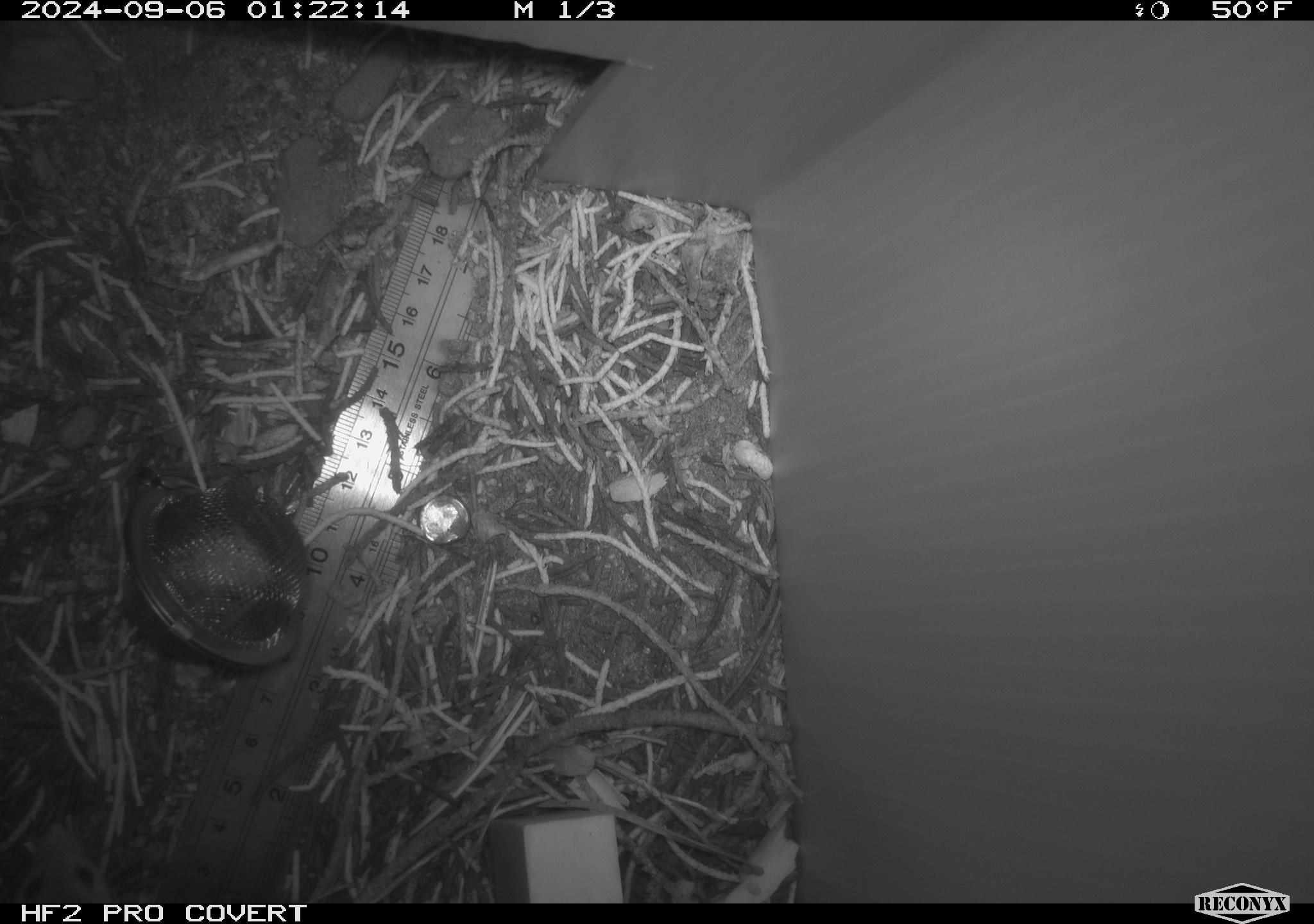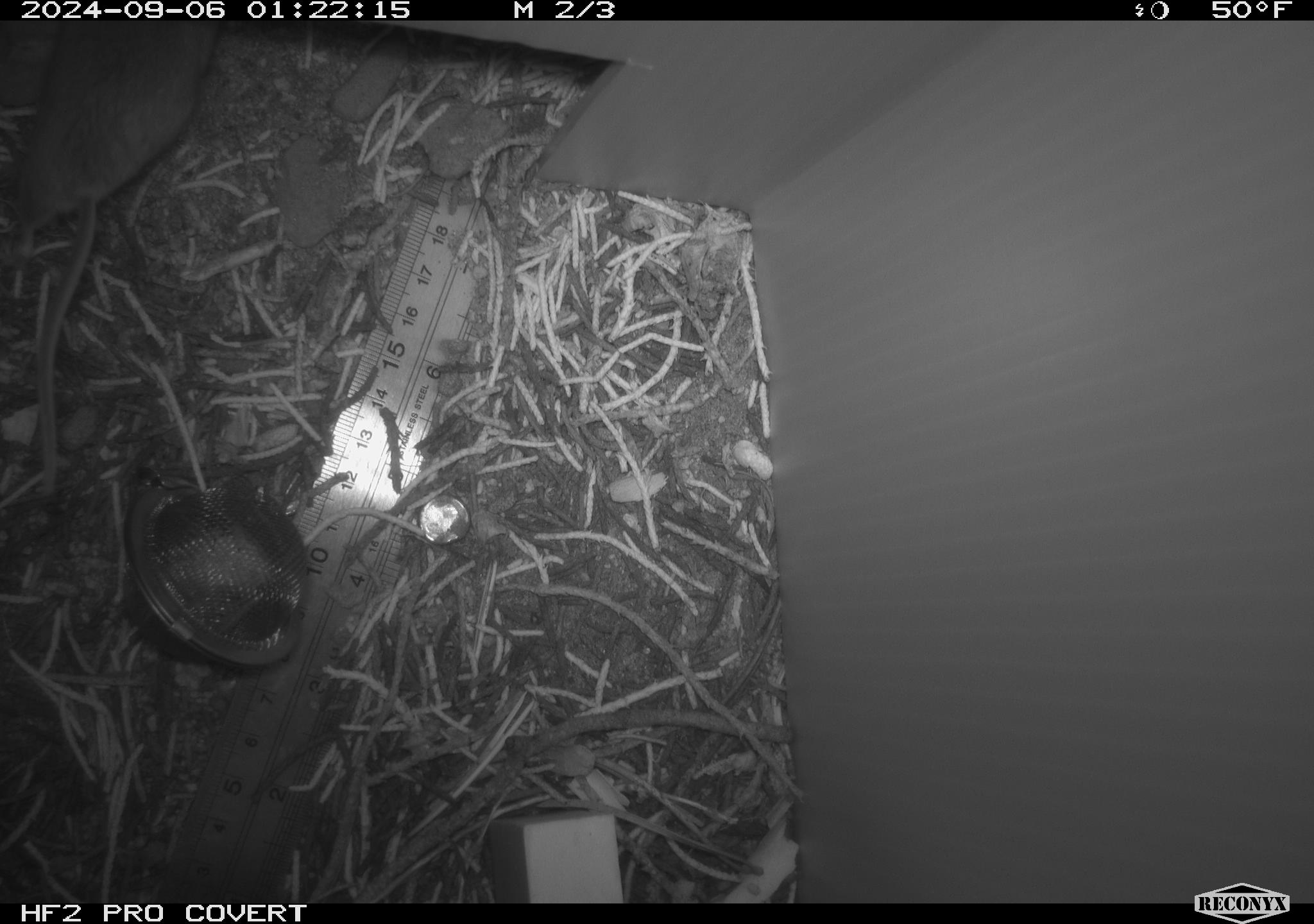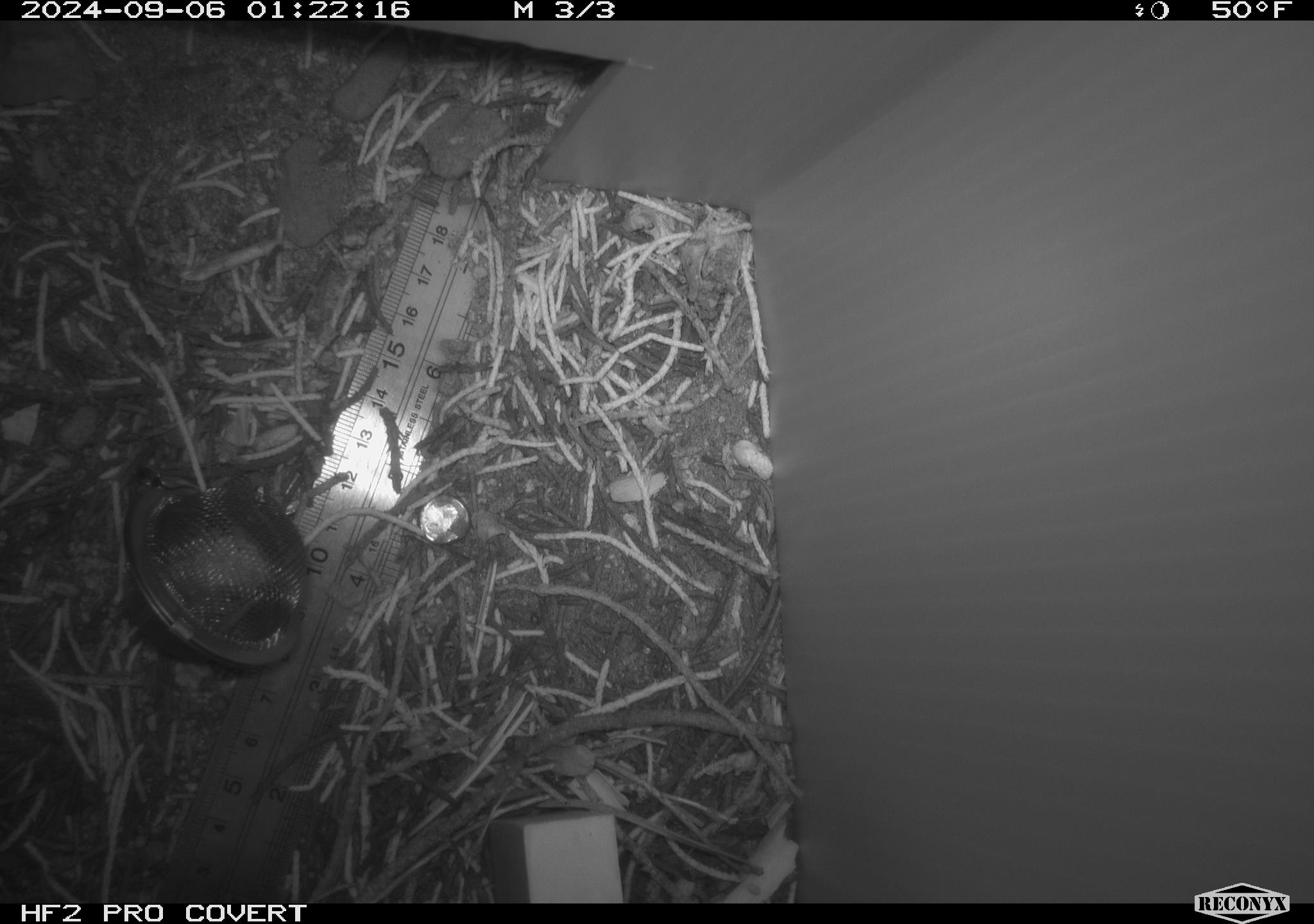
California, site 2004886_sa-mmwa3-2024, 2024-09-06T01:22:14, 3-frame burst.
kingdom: Animalia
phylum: Chordata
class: Mammalia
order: Rodentia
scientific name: Rodentia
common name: mouse species